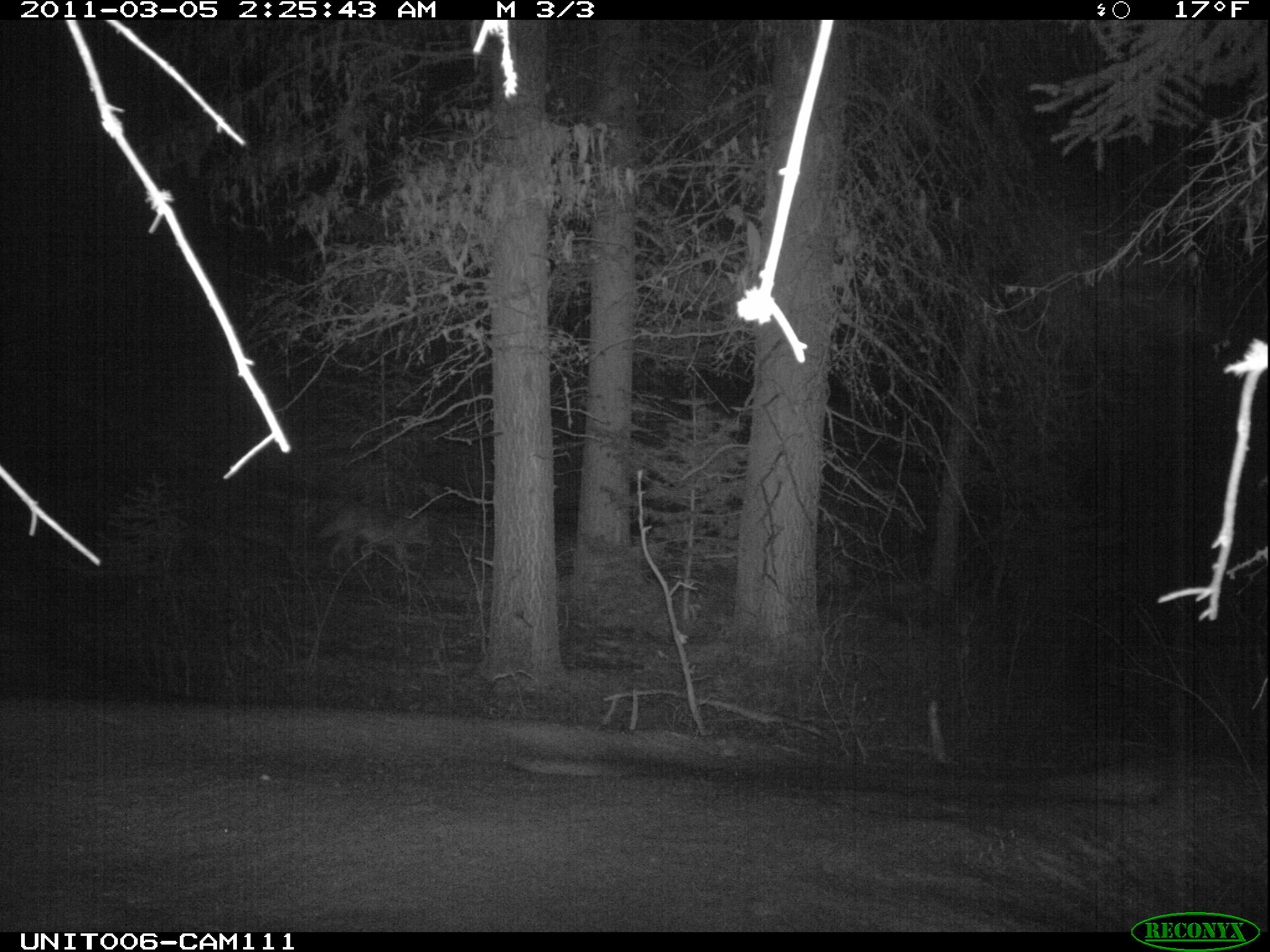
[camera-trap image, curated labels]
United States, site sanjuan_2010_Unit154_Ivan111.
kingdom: Animalia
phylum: Chordata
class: Mammalia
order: Carnivora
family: Canidae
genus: Canis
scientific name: Canis latrans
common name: coyote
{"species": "Canis latrans (coyote)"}